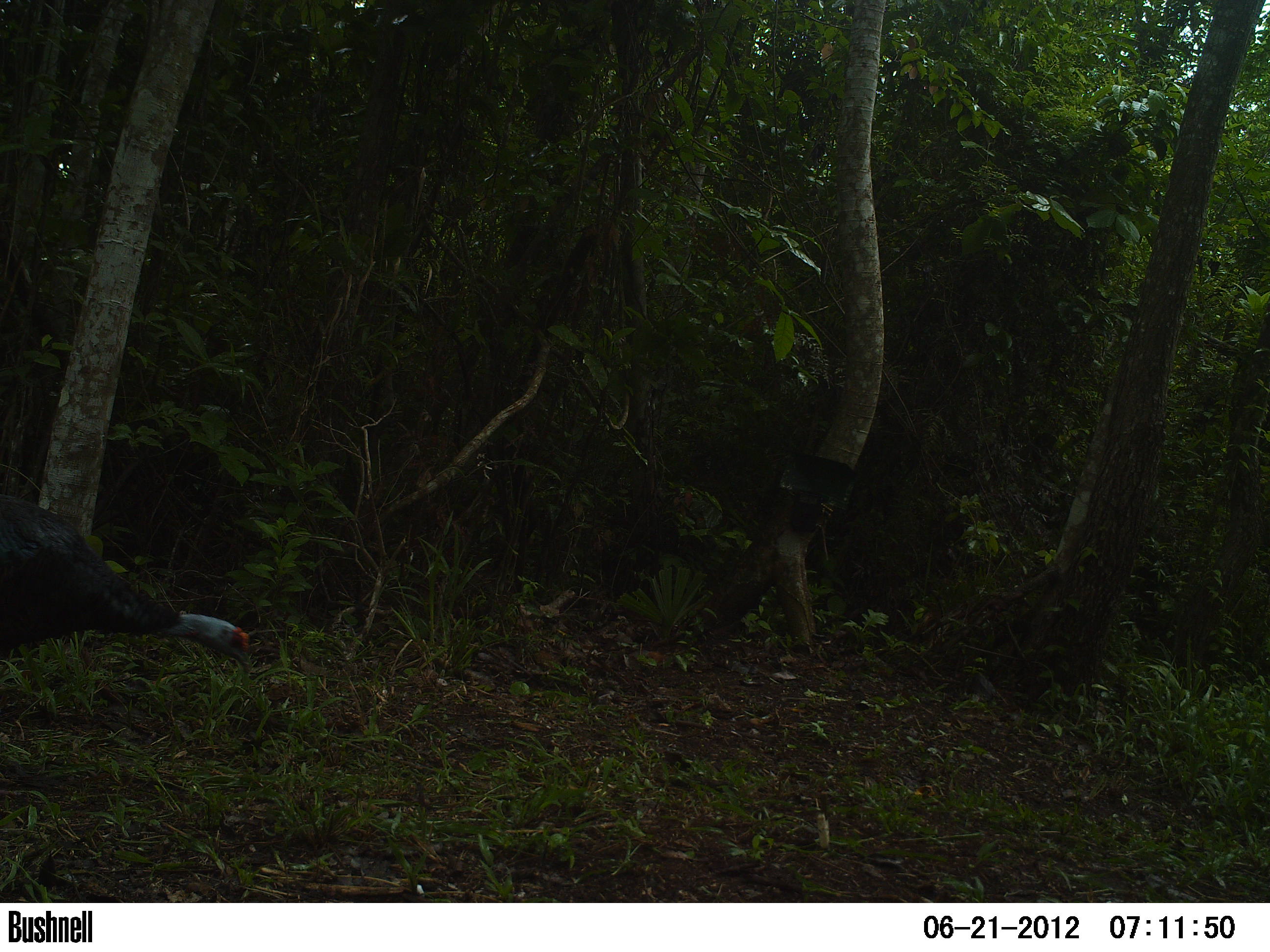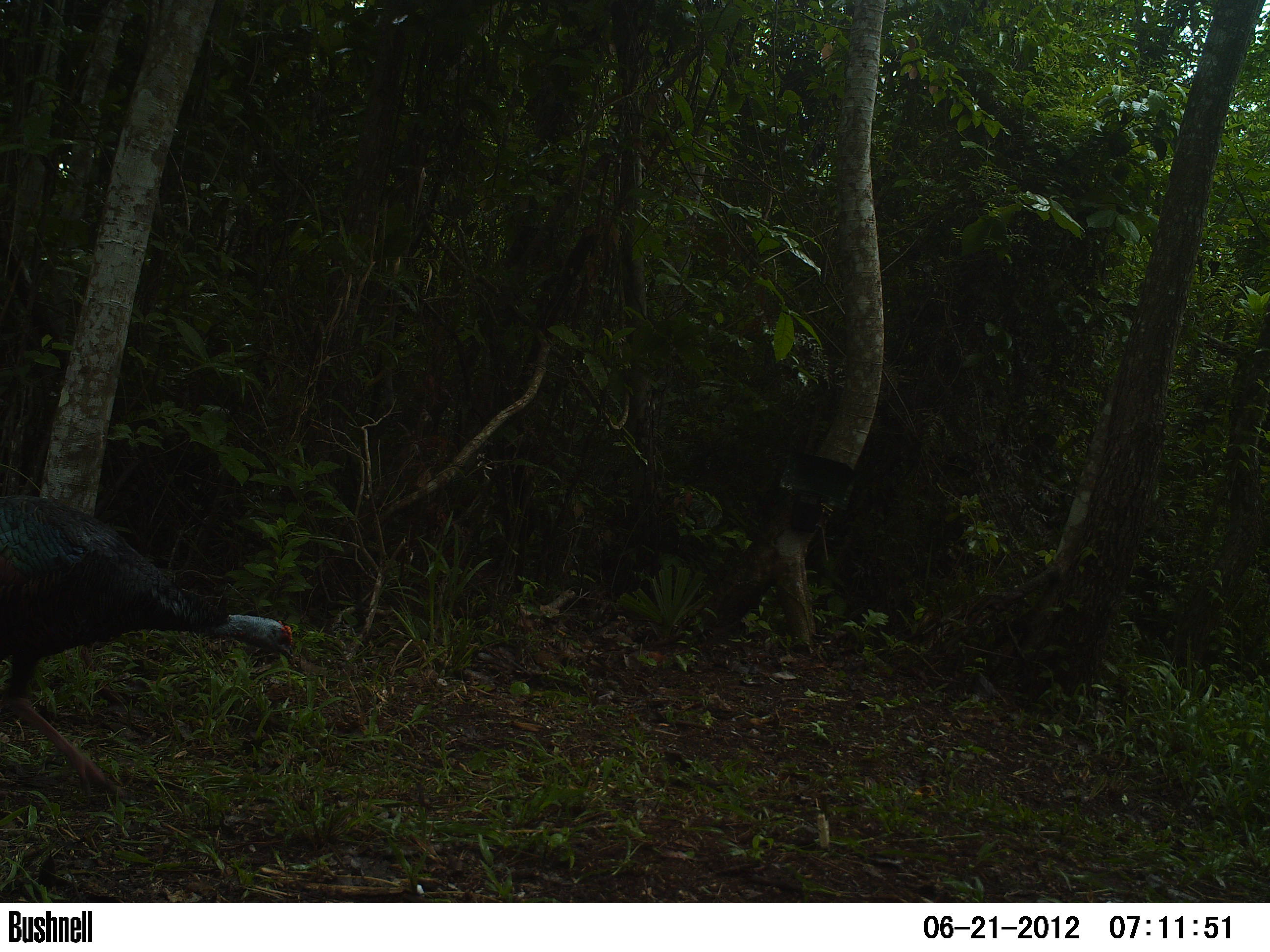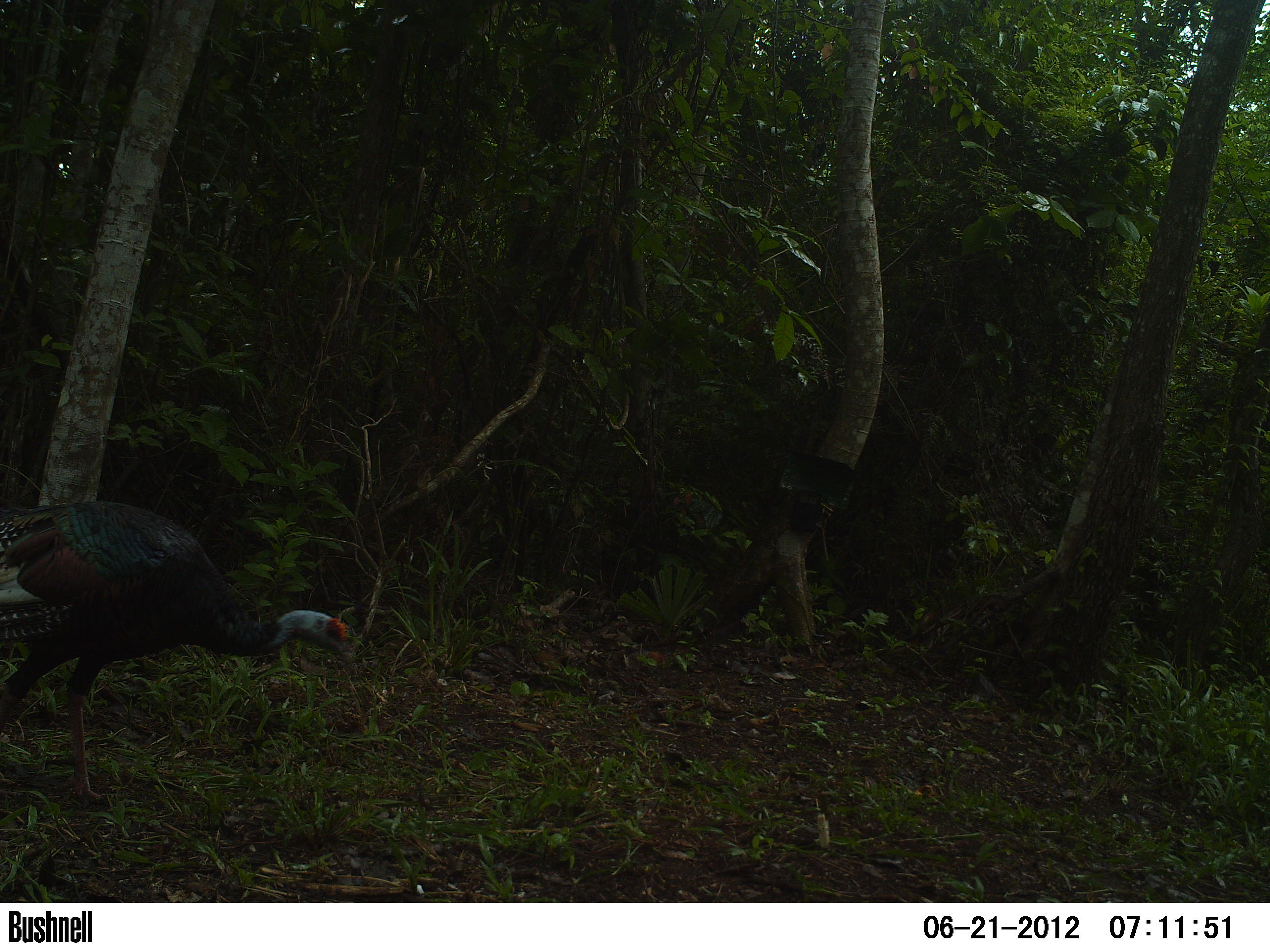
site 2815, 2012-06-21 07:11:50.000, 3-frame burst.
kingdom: Animalia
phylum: Chordata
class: Aves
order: Galliformes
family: Phasianidae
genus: Meleagris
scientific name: Meleagris ocellata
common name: ocellated turkey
Meleagris ocellata (ocellated turkey), count 1, age adult.